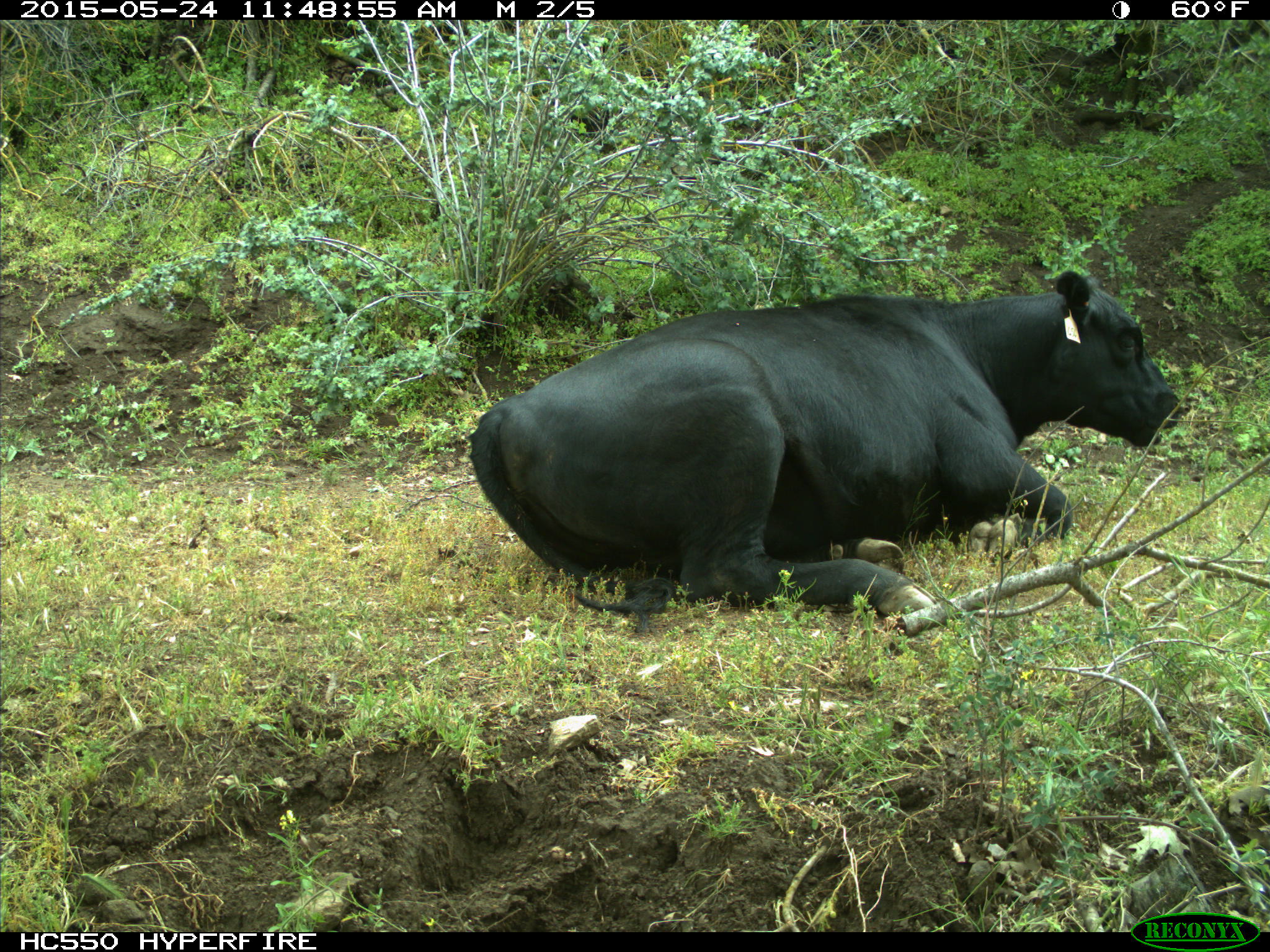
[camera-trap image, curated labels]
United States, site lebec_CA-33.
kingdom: Animalia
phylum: Chordata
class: Mammalia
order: Artiodactyla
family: Bovidae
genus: Bos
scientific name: Bos taurus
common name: domestic cow